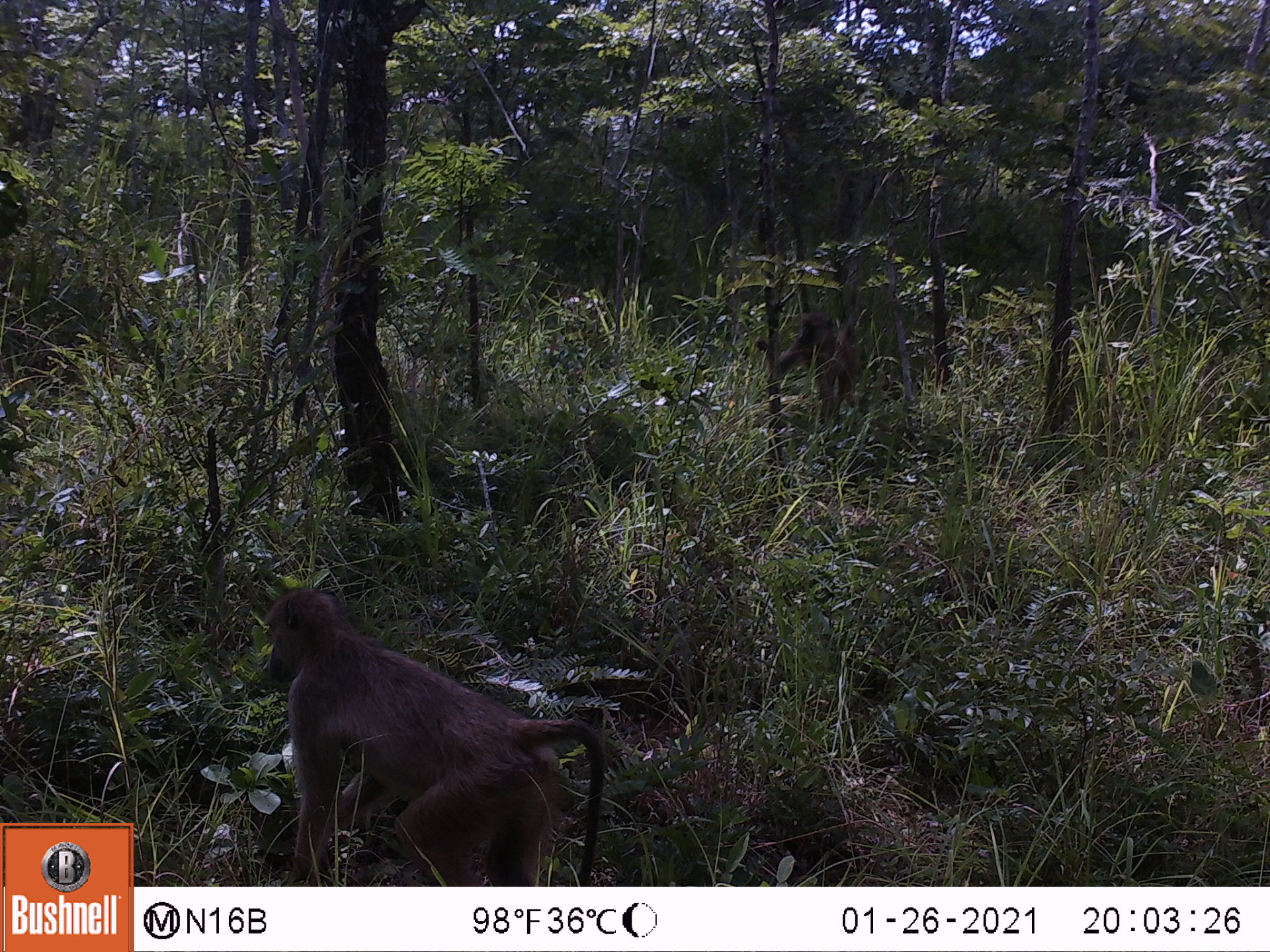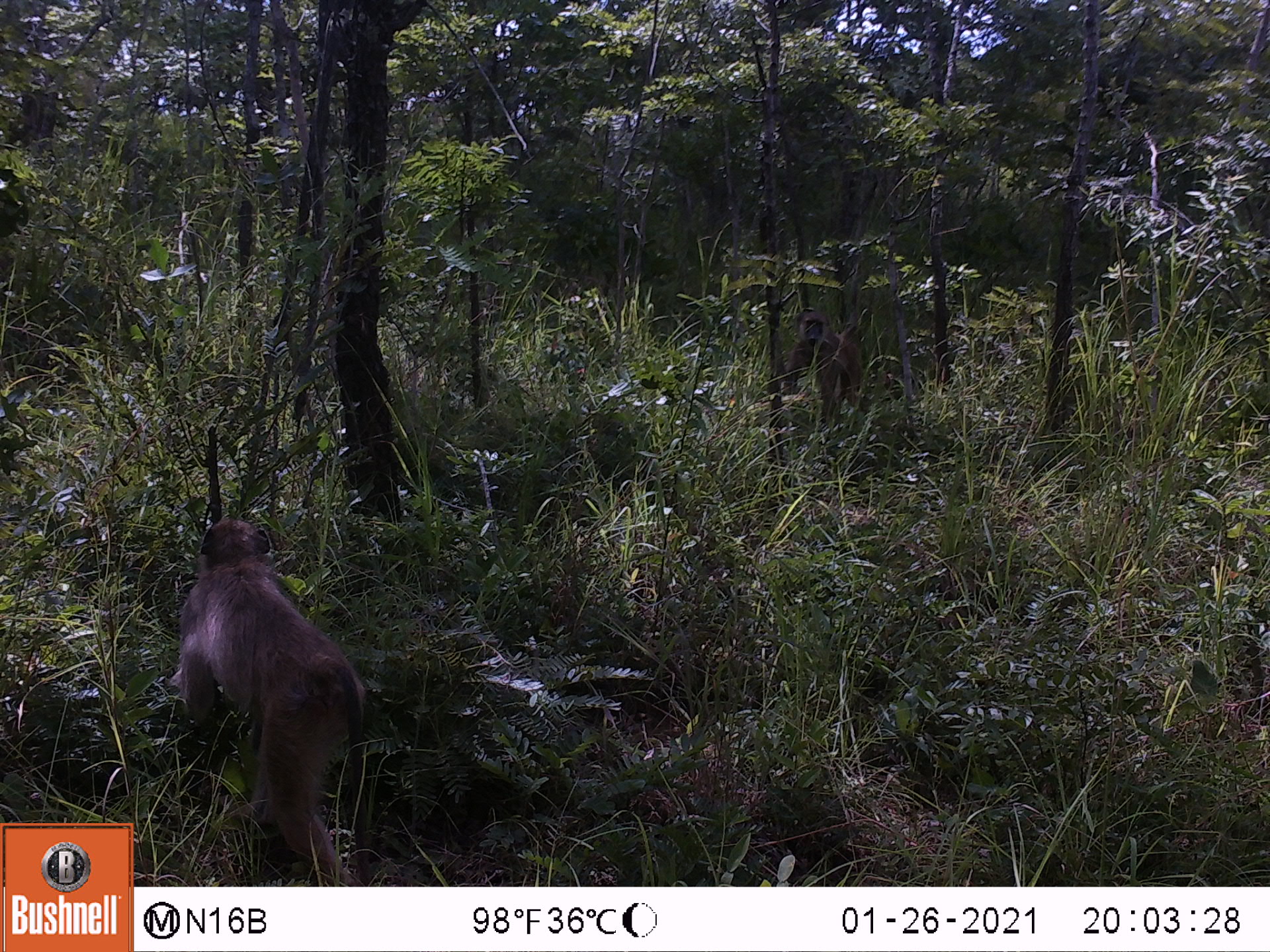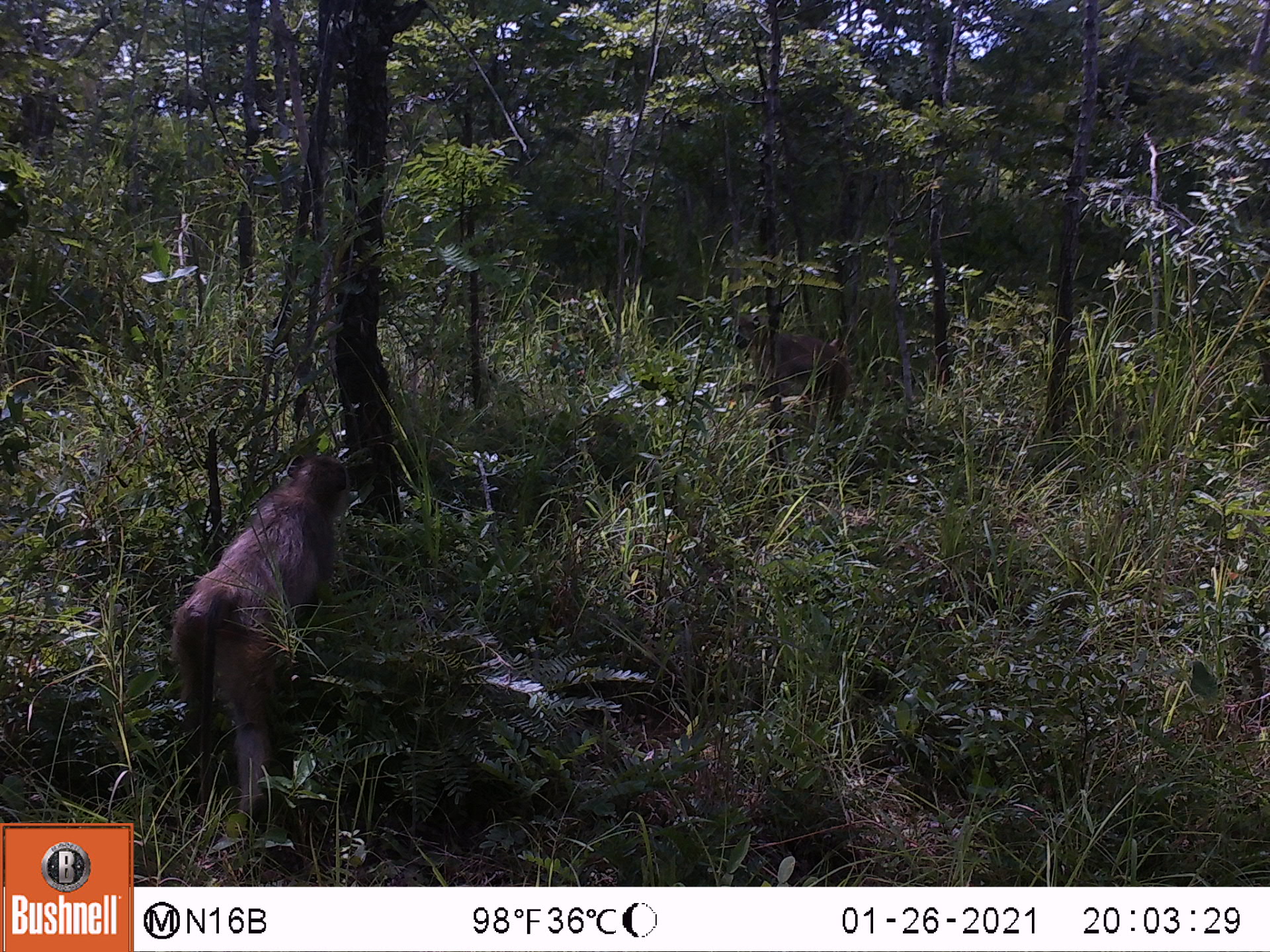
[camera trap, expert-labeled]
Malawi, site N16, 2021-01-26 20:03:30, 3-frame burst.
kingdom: Animalia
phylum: Chordata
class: Mammalia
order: Primates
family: Cercopithecidae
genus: Papio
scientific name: Papio cynocephalus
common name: yellow baboon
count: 2